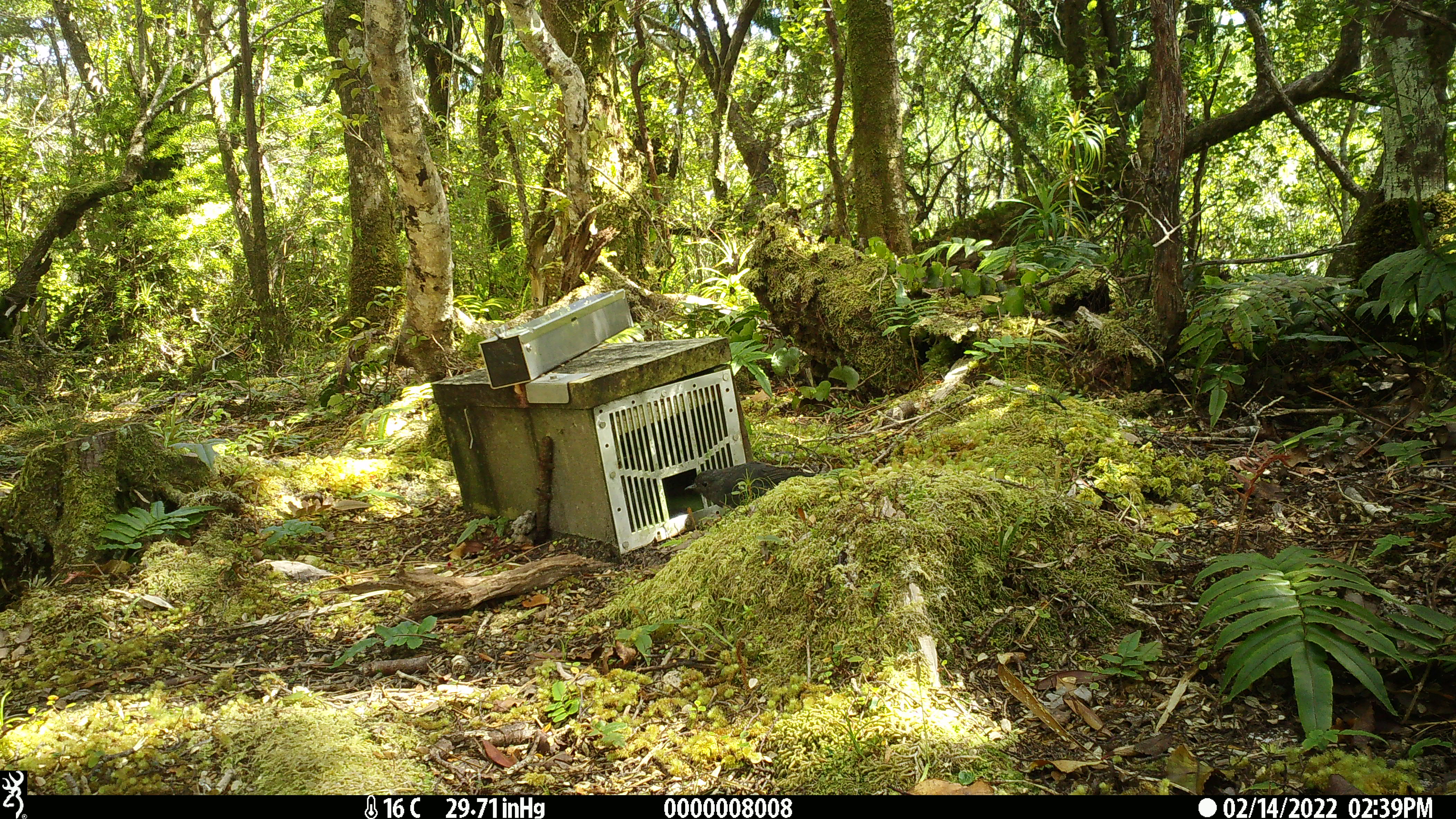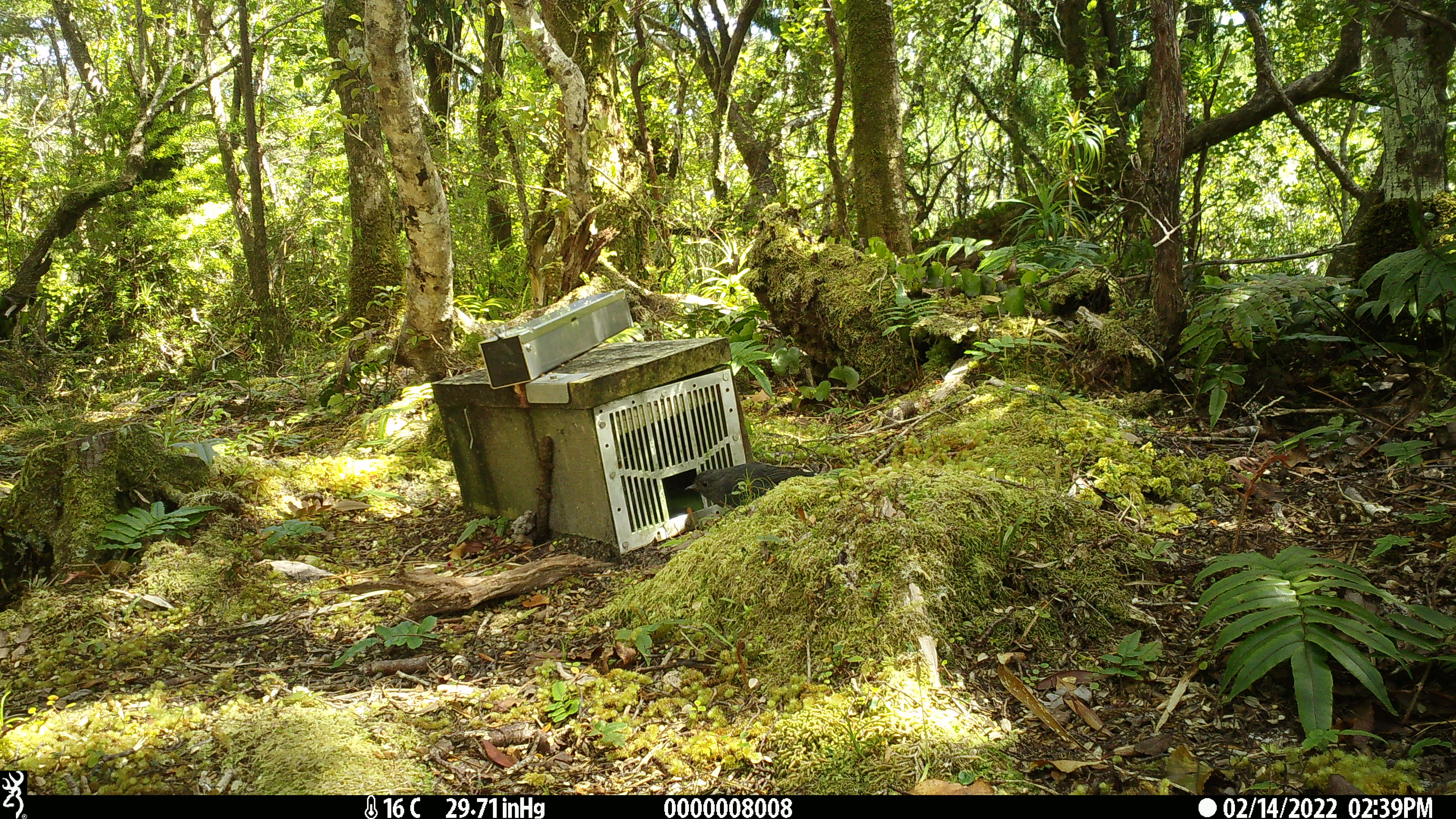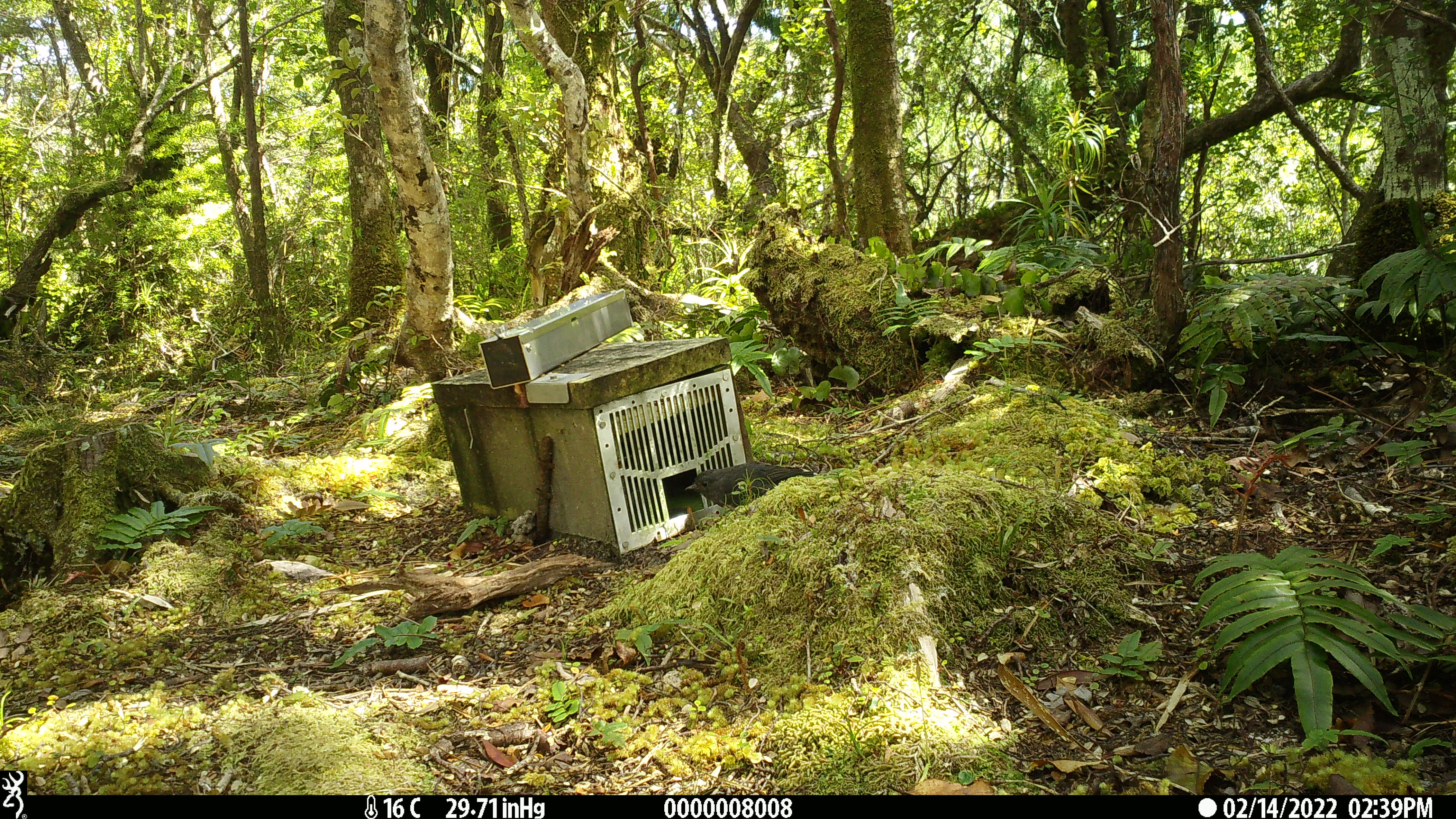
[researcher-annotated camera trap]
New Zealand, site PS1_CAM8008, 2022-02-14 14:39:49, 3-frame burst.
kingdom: Animalia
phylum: Chordata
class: Aves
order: Passeriformes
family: Petroicidae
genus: Petroica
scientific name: Petroica australis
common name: new zealand robin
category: robin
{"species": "robin (new zealand robin) (Petroica australis)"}